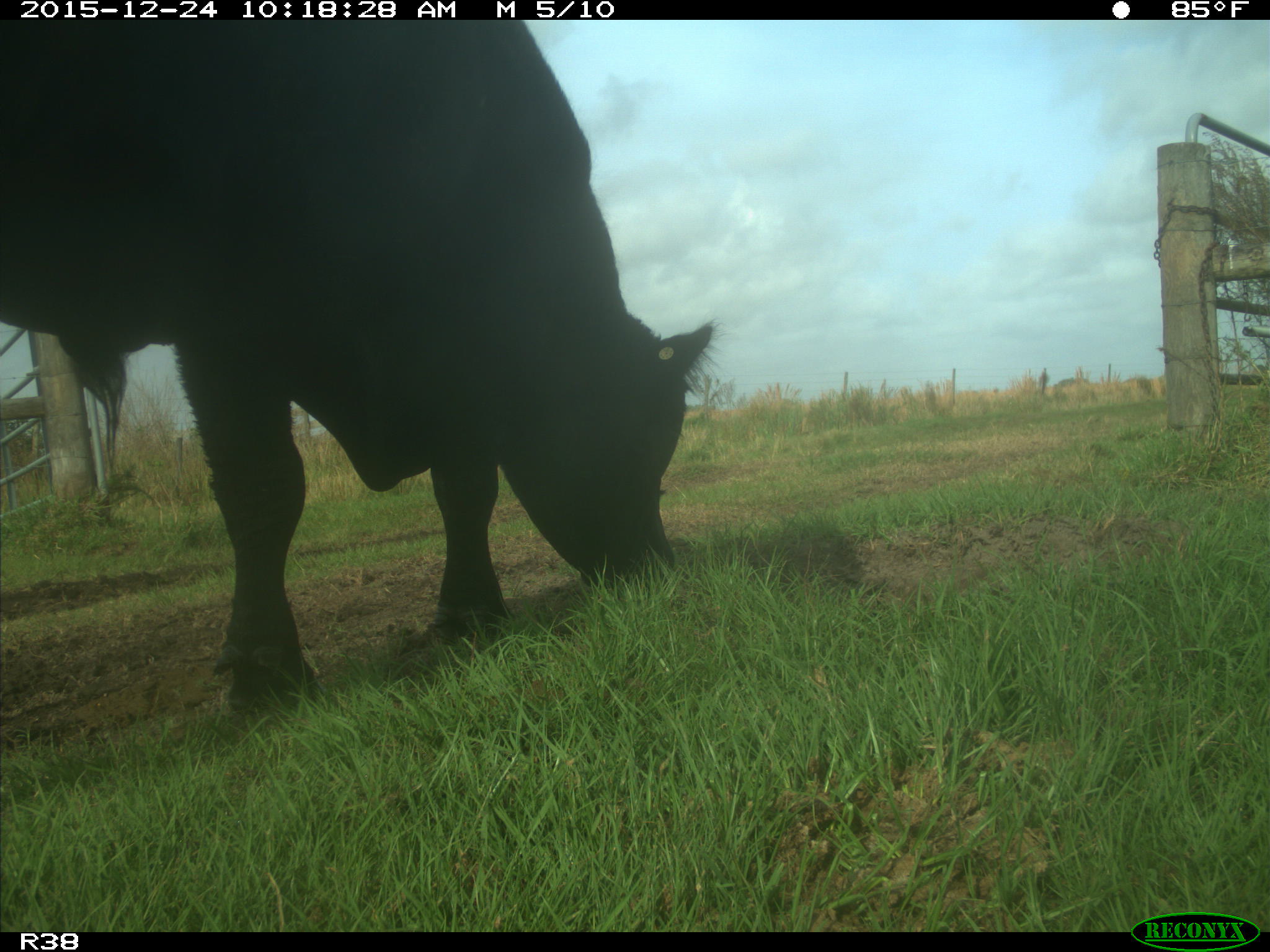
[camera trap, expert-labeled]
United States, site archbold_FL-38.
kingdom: Animalia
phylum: Chordata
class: Mammalia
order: Artiodactyla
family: Bovidae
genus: Bos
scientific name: Bos taurus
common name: domestic cow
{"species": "Bos taurus (domestic cow)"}